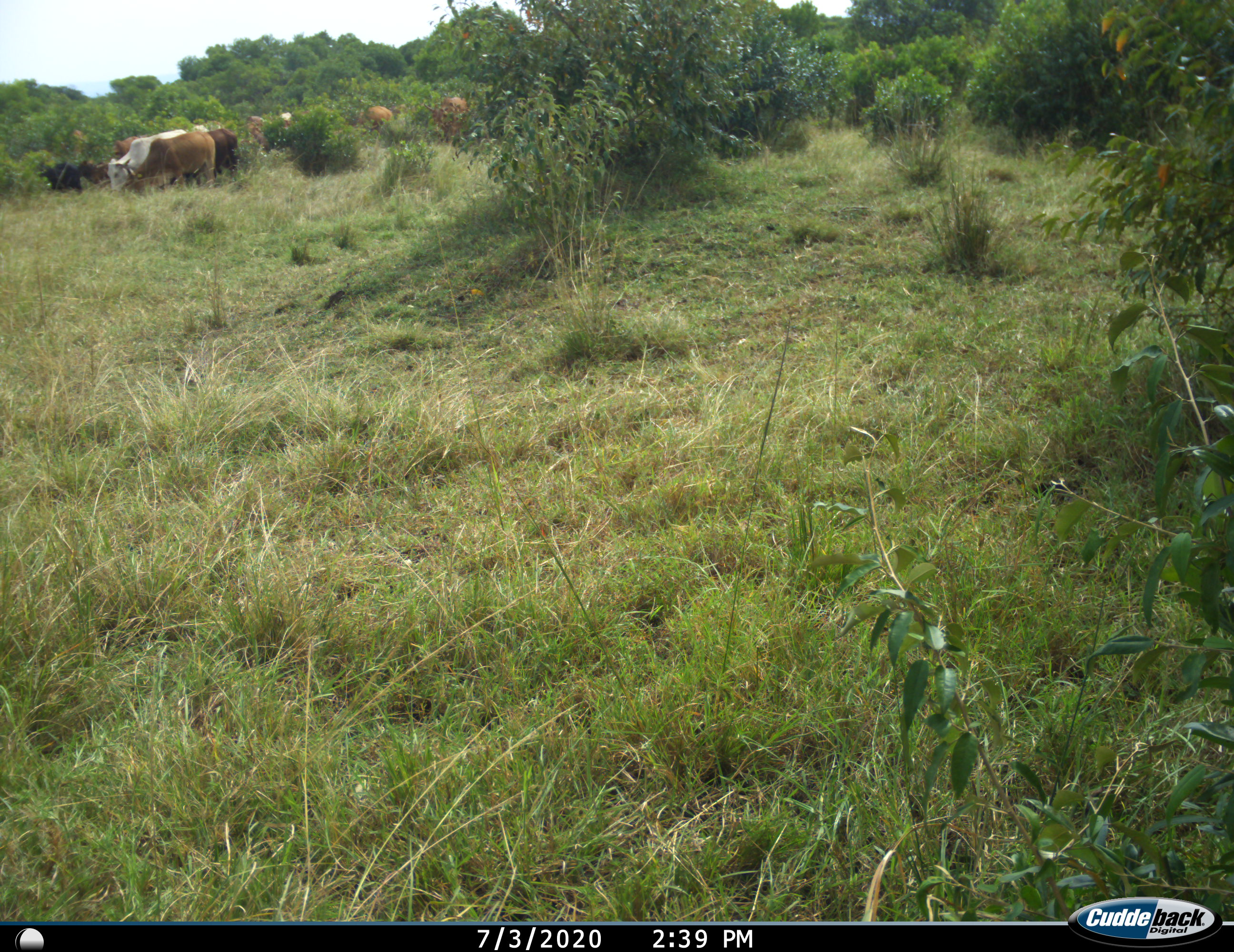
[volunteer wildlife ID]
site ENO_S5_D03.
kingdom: Animalia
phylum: Chordata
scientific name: Vertebrata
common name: domestic animal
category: domesticanimal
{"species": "domesticanimal (domestic animal) (Vertebrata)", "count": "11-50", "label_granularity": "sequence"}